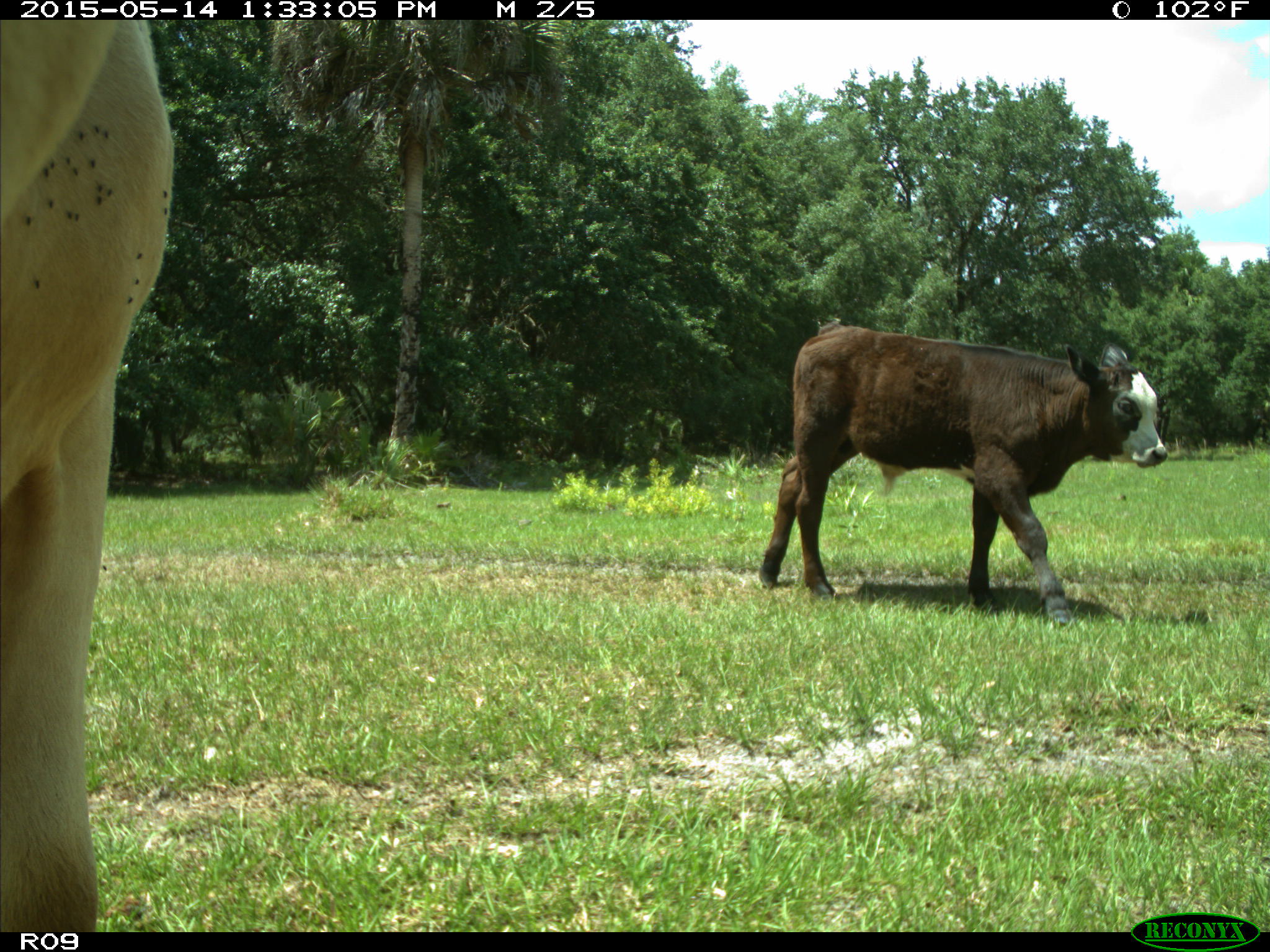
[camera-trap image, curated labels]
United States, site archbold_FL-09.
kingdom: Animalia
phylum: Chordata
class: Mammalia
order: Artiodactyla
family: Bovidae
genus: Bos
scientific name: Bos taurus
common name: domestic cow